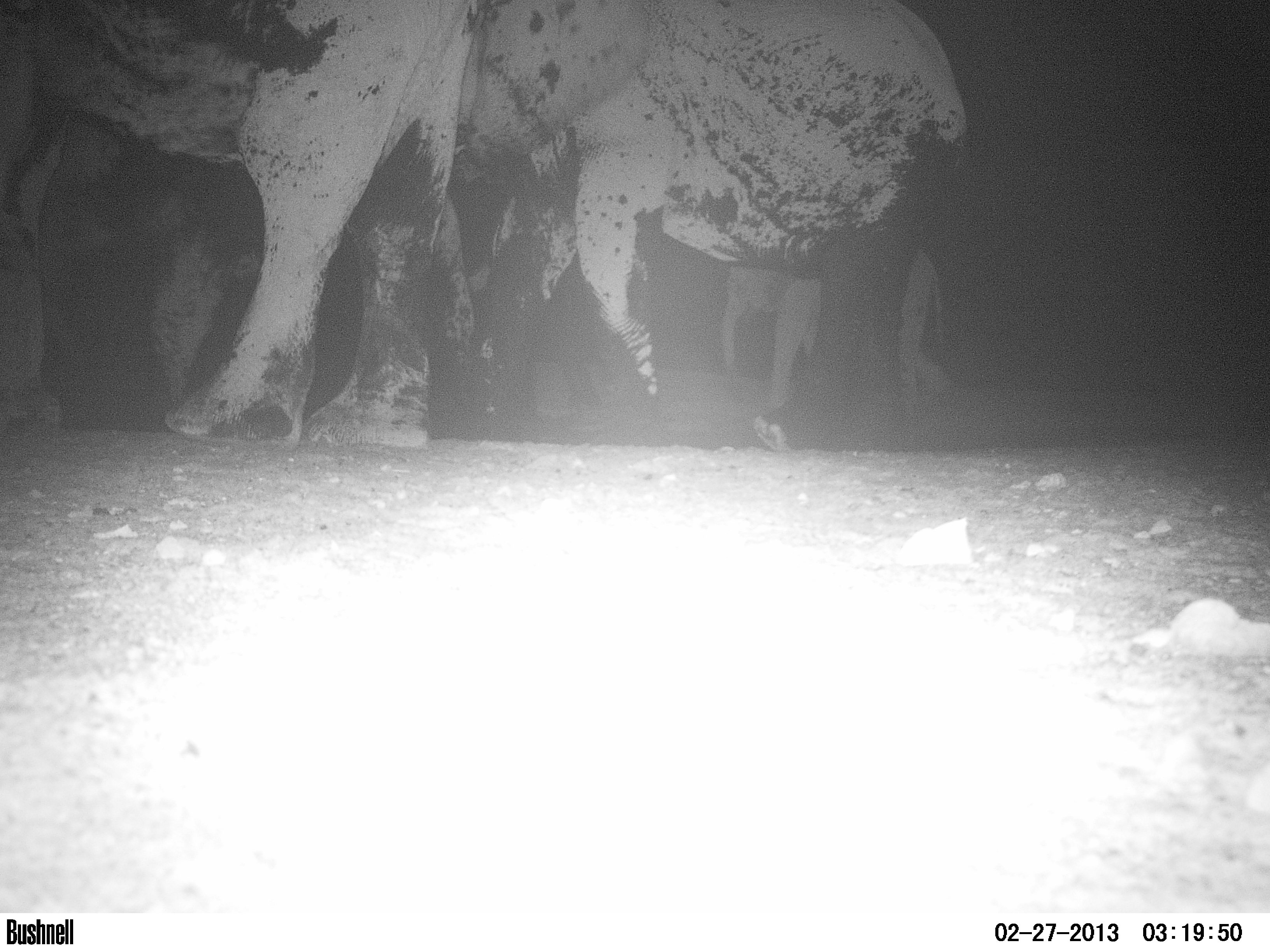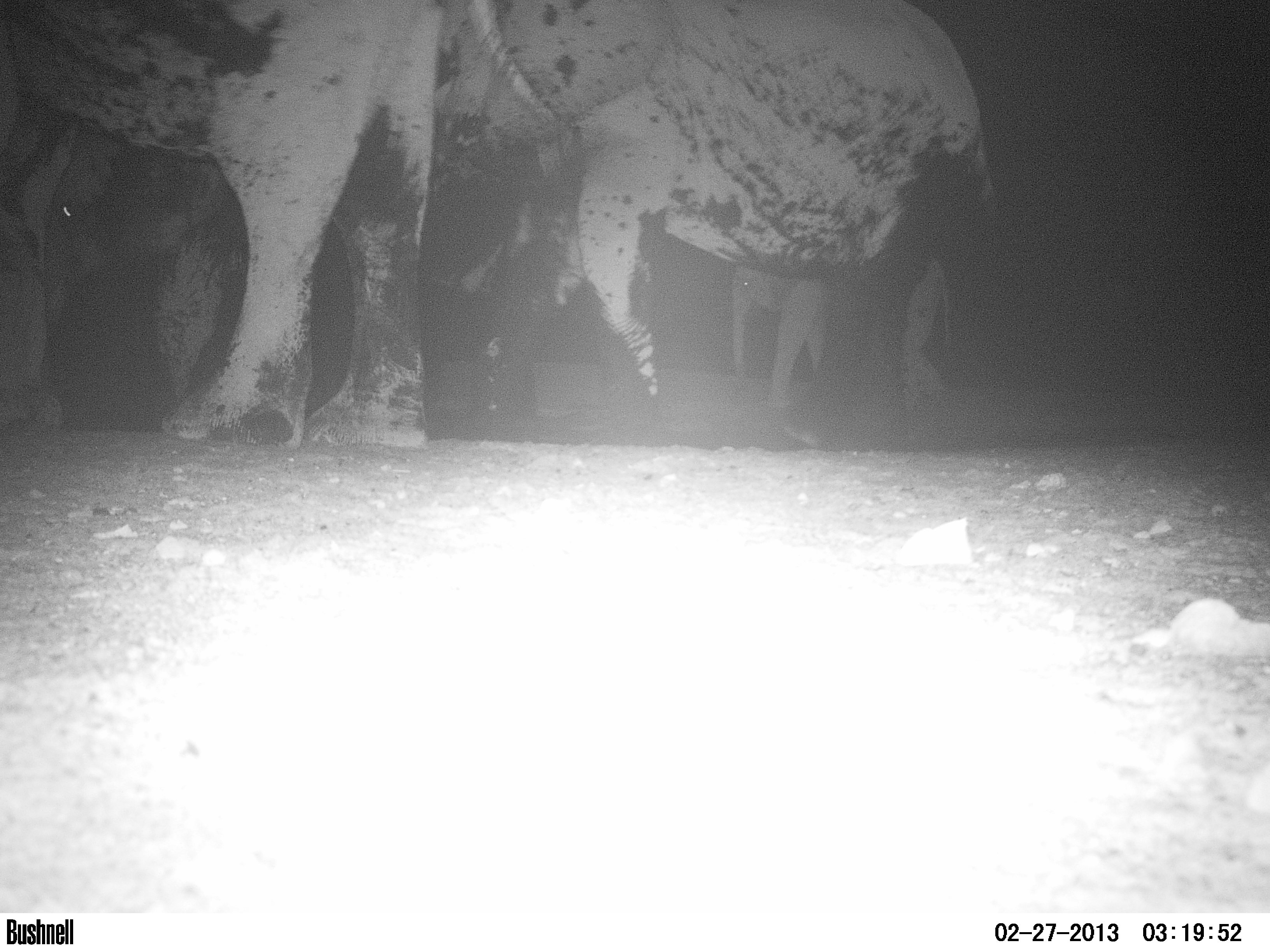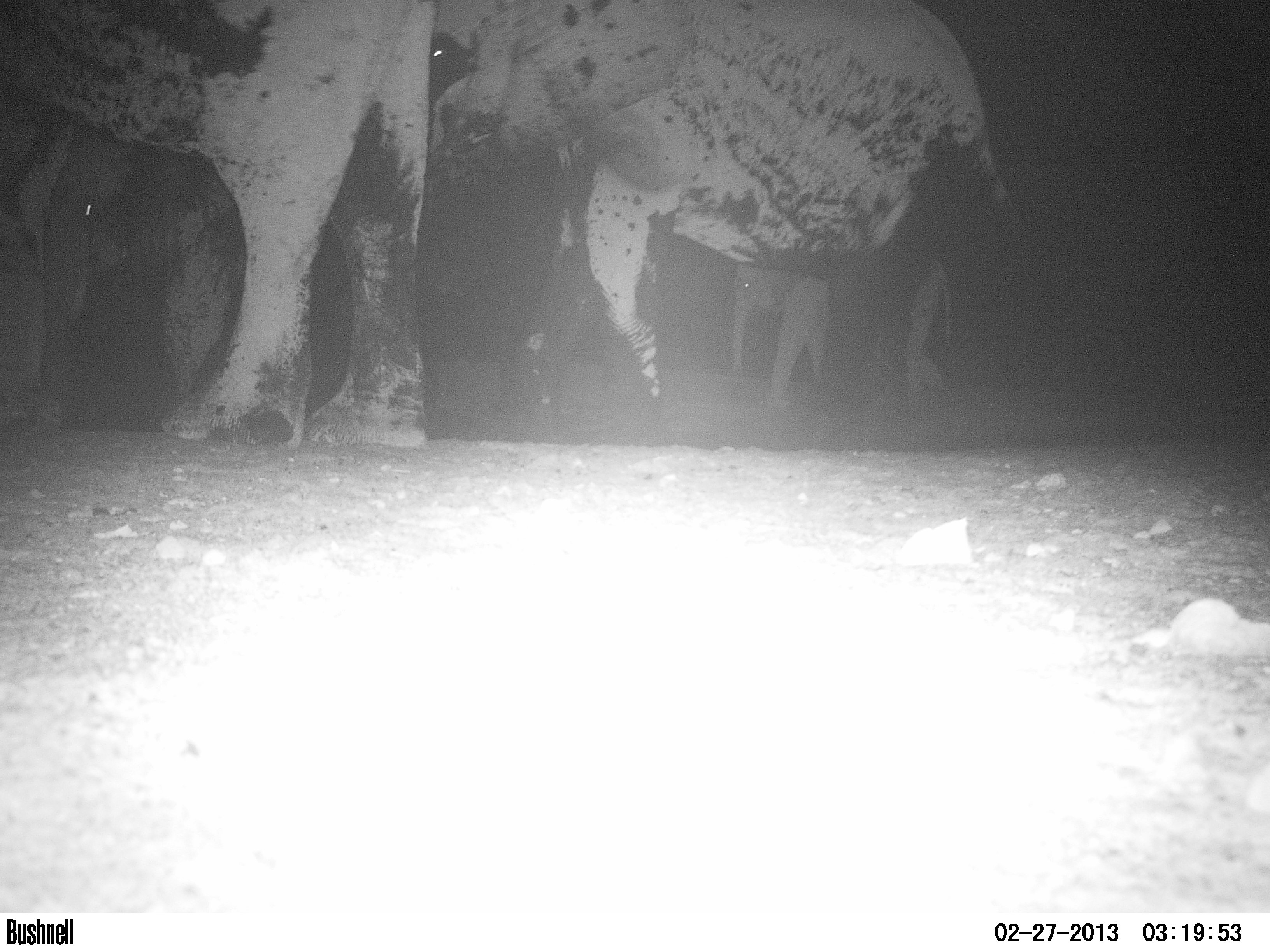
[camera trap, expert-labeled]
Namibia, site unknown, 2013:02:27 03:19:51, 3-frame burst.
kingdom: Animalia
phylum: Chordata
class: Mammalia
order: Proboscidea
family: Elephantidae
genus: Loxodonta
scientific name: Loxodonta africana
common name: african elephant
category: loxodanta africana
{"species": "loxodanta africana (african elephant) (Loxodonta africana)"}